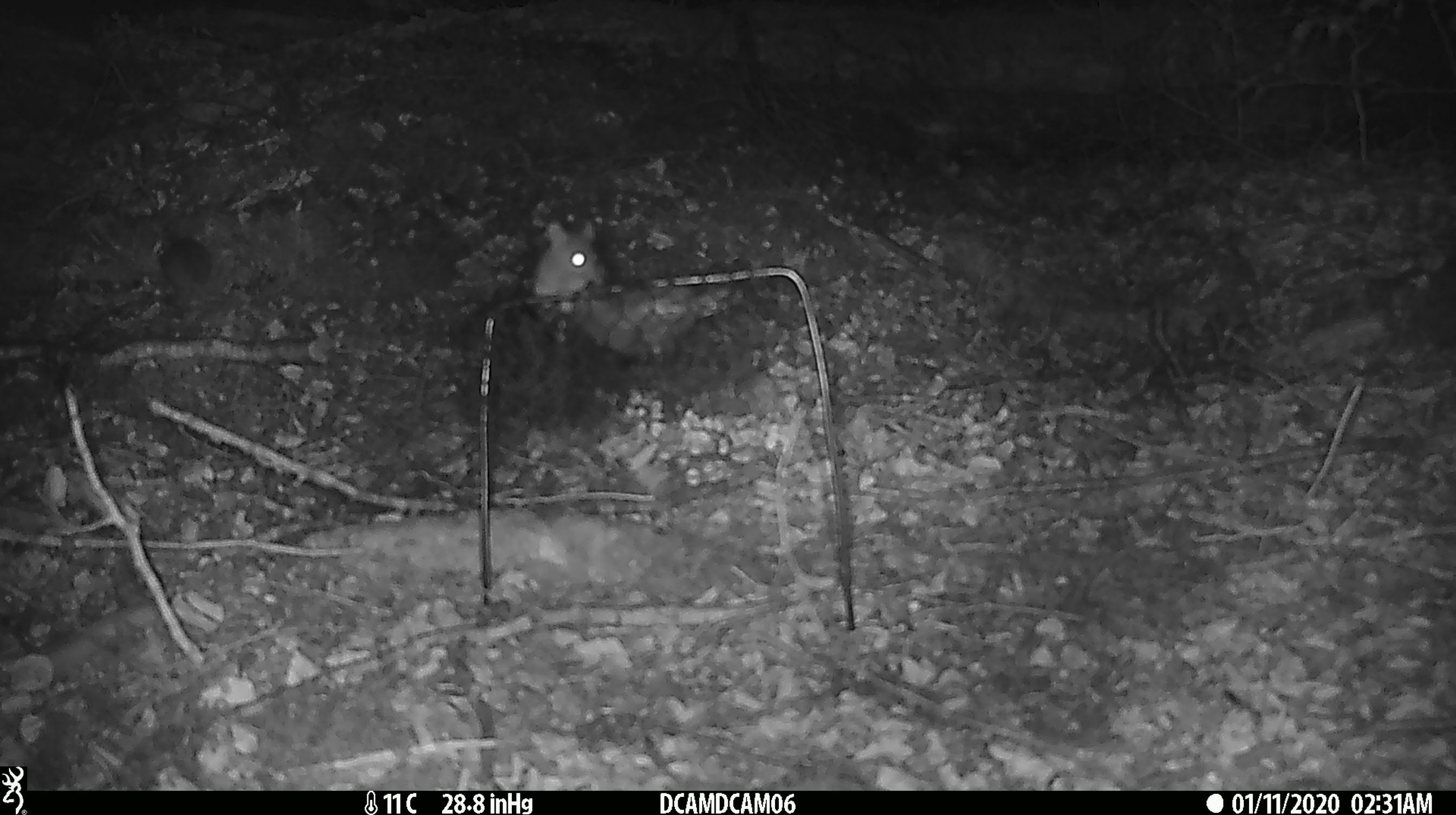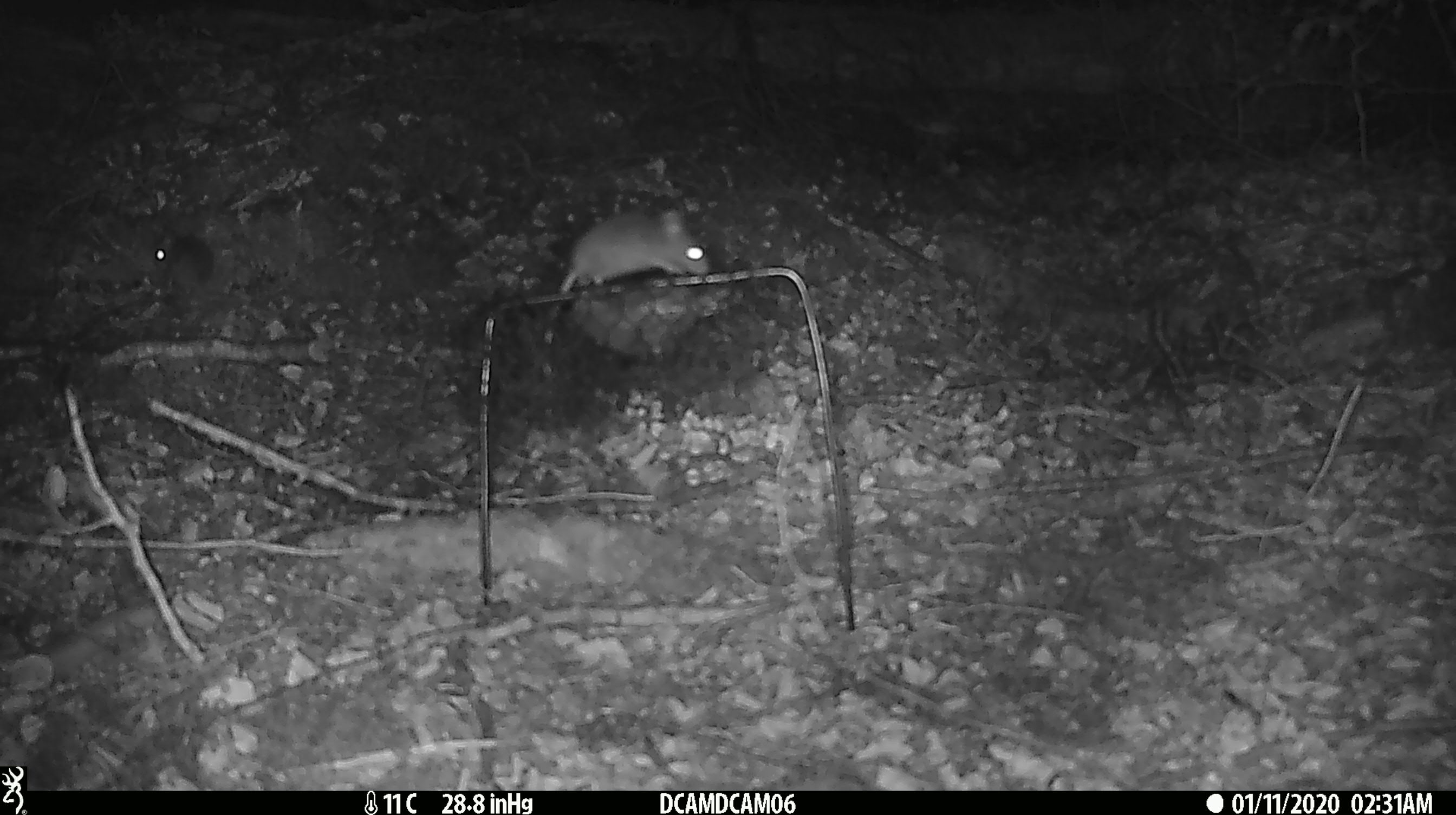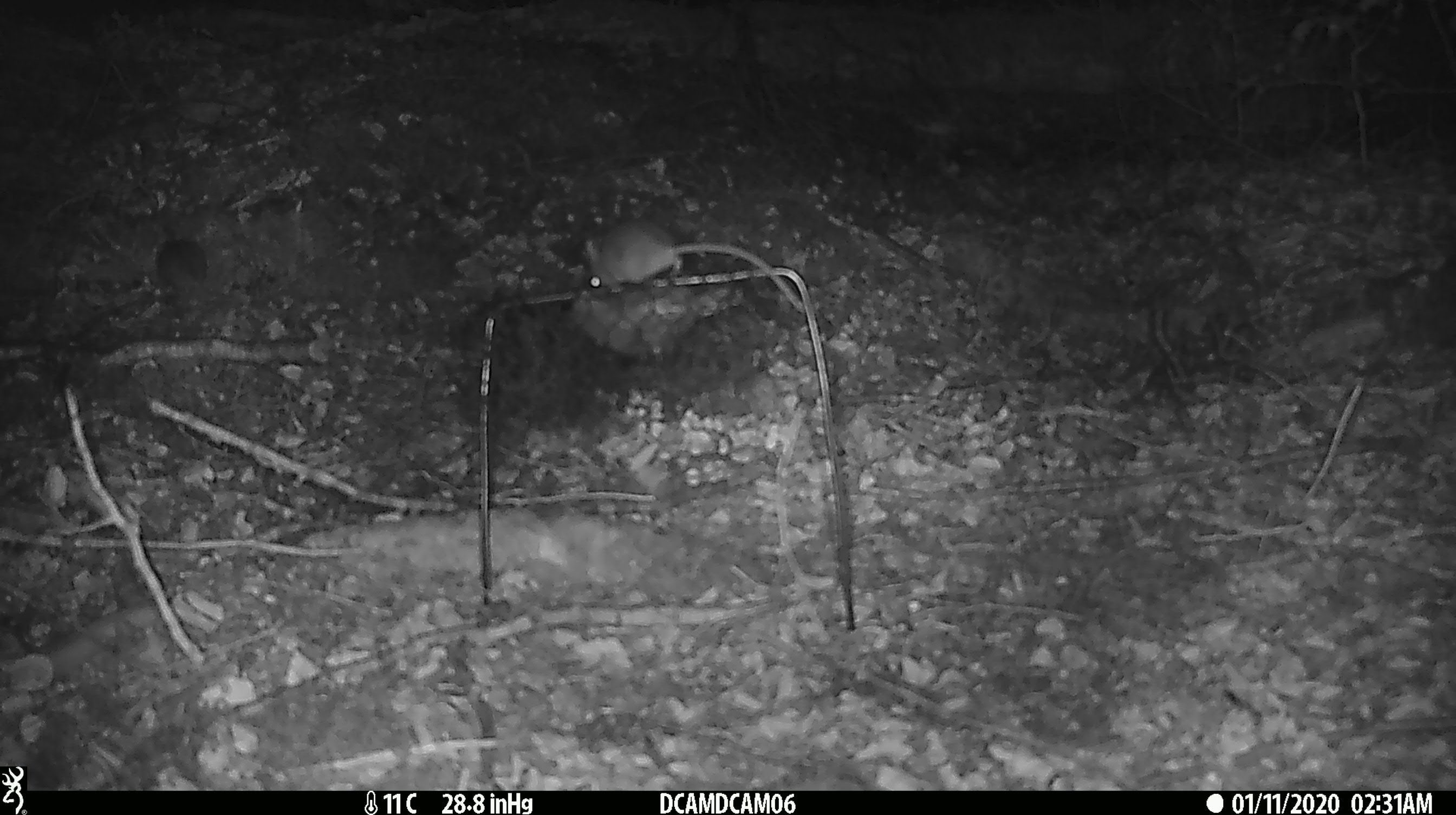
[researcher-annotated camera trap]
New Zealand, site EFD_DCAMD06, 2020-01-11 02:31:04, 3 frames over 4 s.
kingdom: Animalia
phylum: Chordata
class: Mammalia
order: Rodentia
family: Muridae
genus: Mus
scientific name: Mus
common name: mouse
Mouse (Mus).